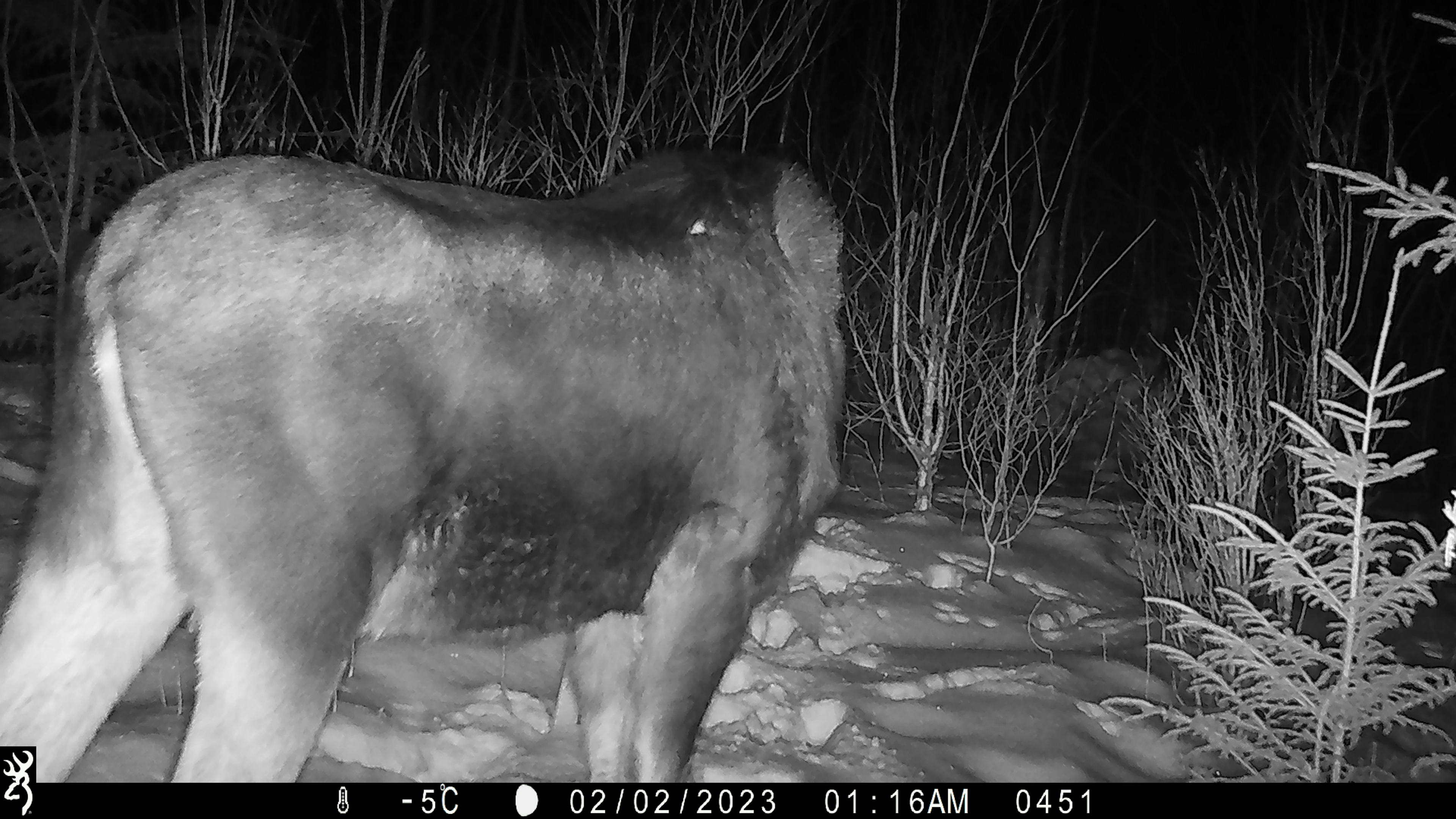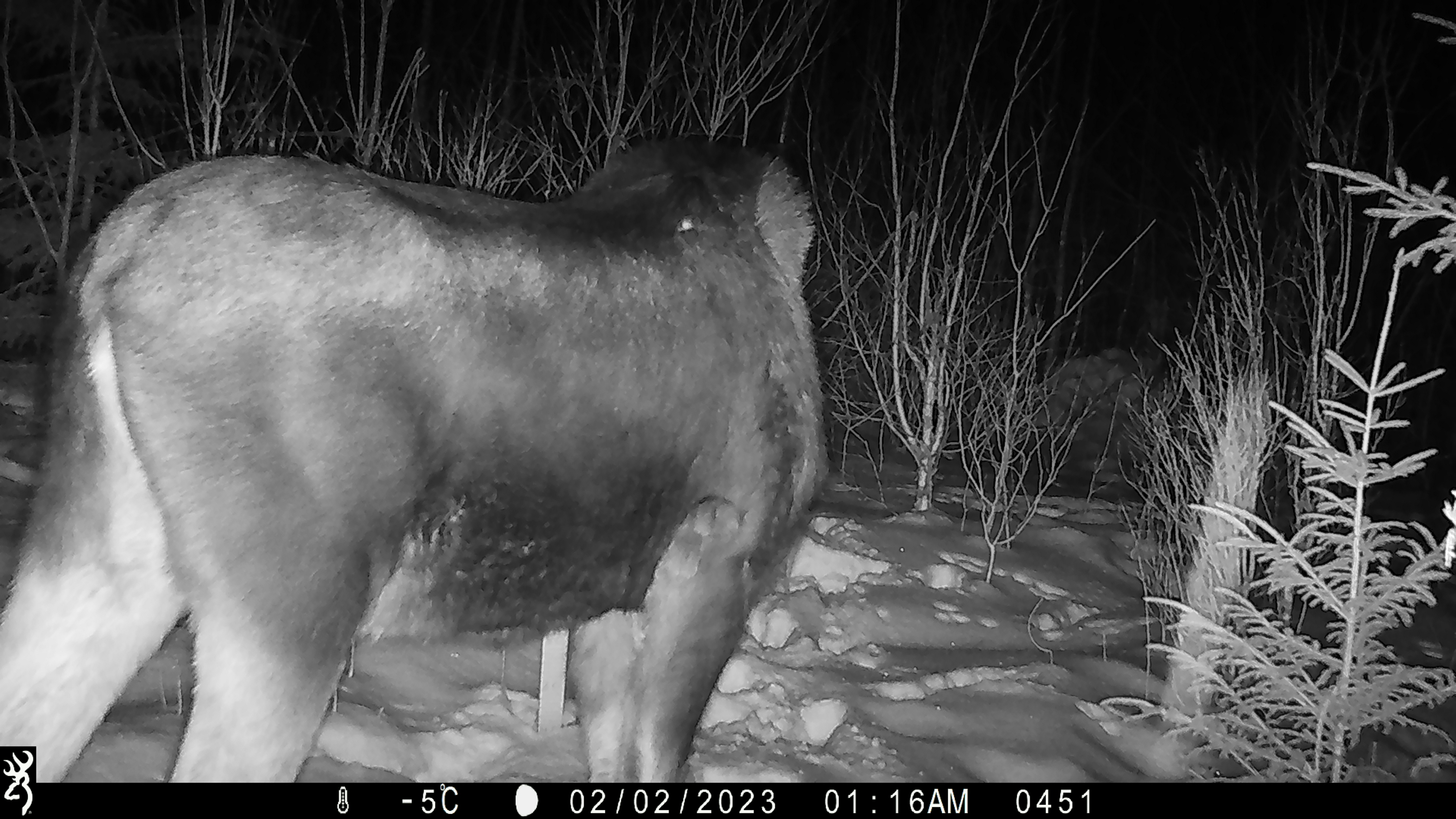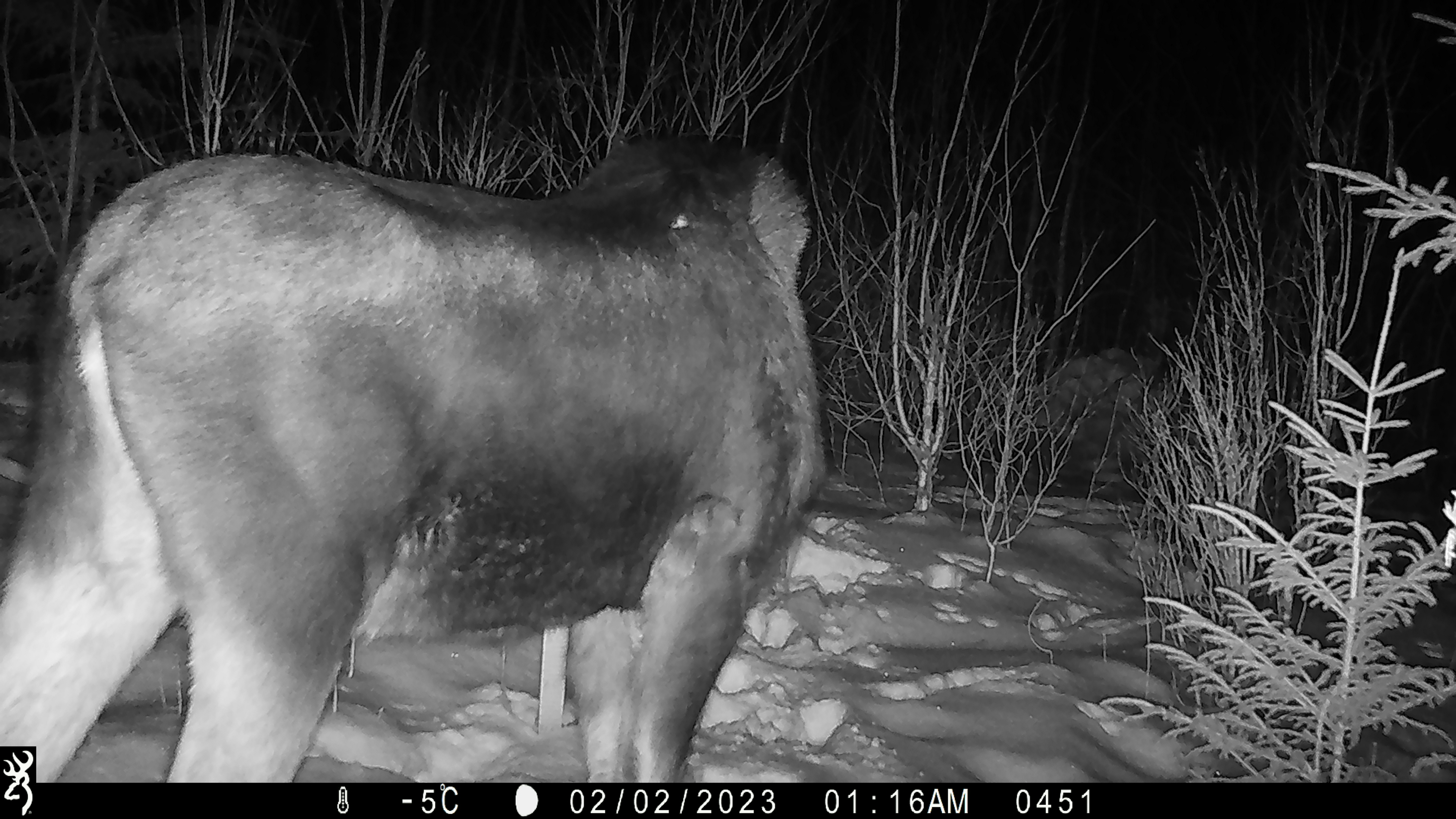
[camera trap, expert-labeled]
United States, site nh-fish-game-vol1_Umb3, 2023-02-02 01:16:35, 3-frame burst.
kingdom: Animalia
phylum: Chordata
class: Mammalia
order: Artiodactyla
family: Cervidae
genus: Alces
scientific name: Alces alces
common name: moose